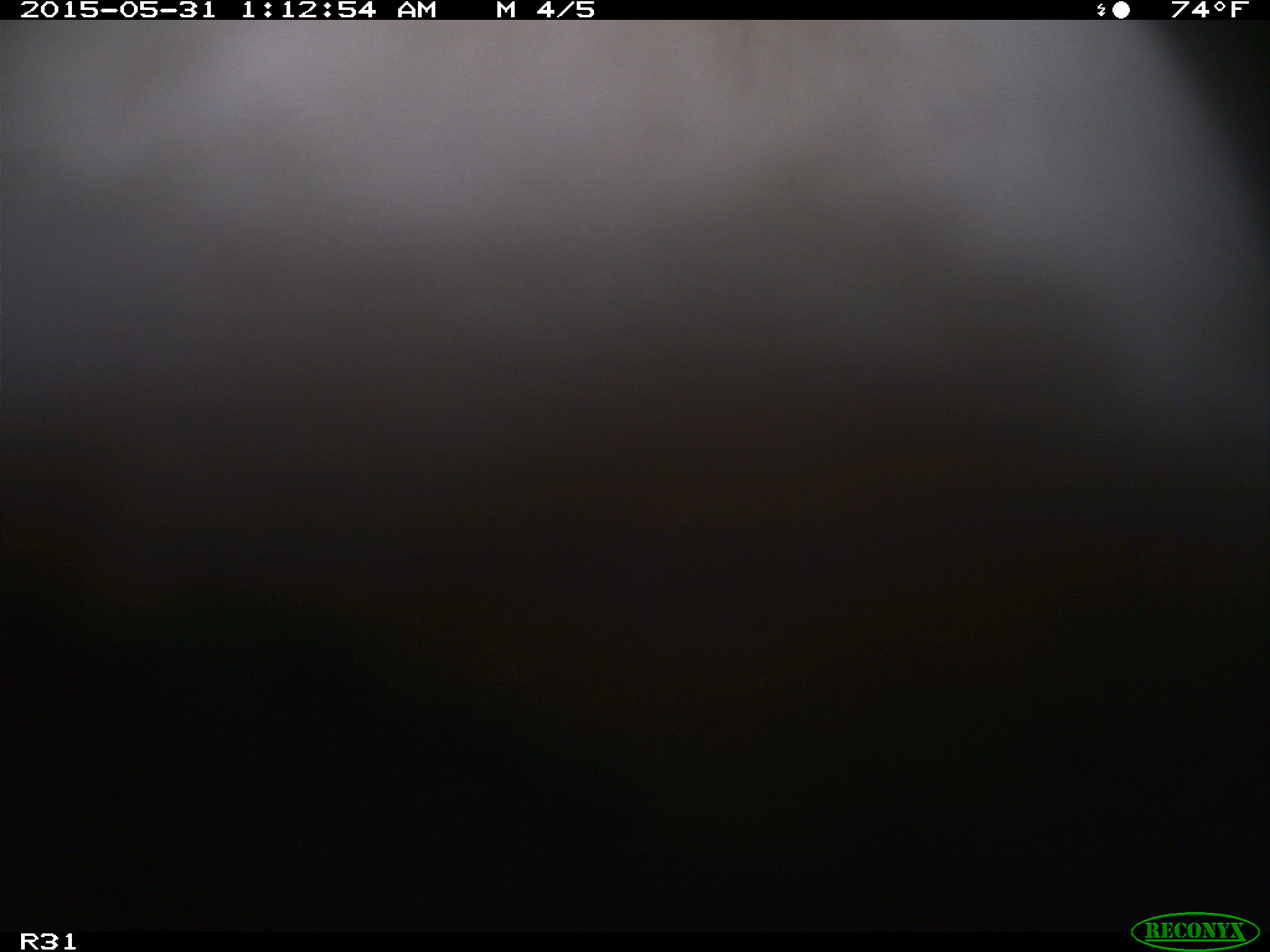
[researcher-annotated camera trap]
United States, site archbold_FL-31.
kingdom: Animalia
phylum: Chordata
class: Mammalia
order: Artiodactyla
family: Bovidae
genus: Bos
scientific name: Bos taurus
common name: domestic cow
Bos taurus (domestic cow).